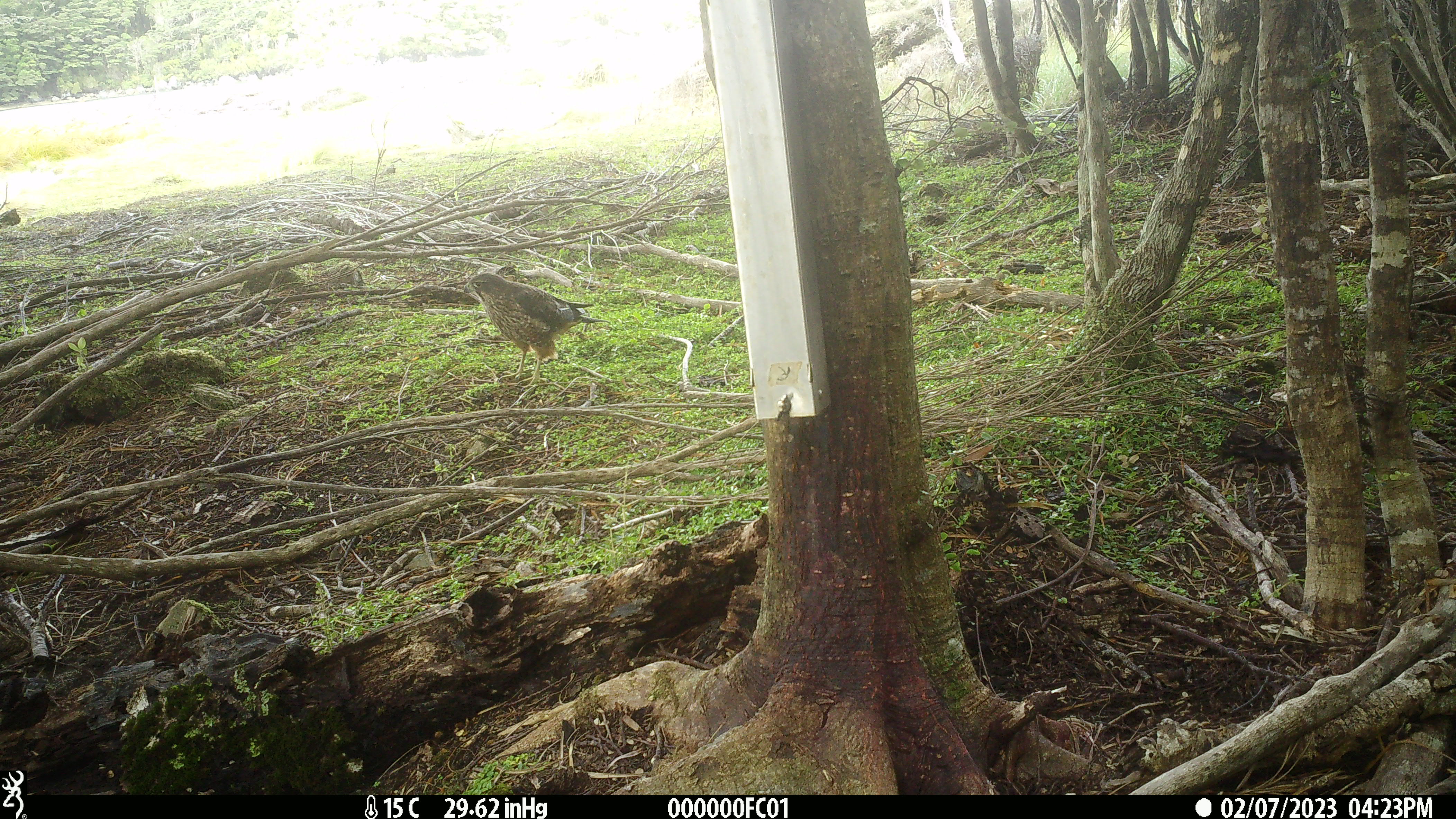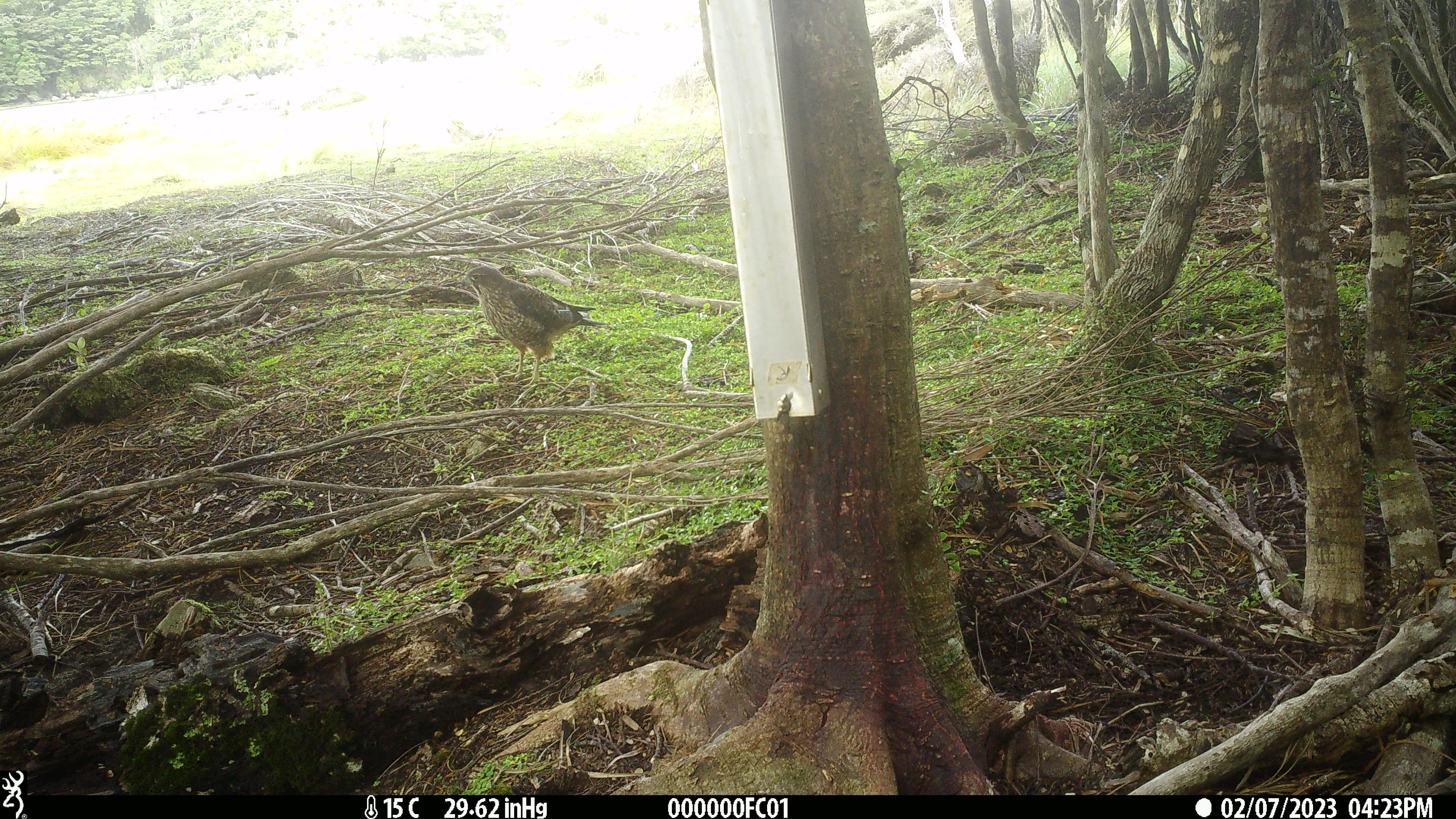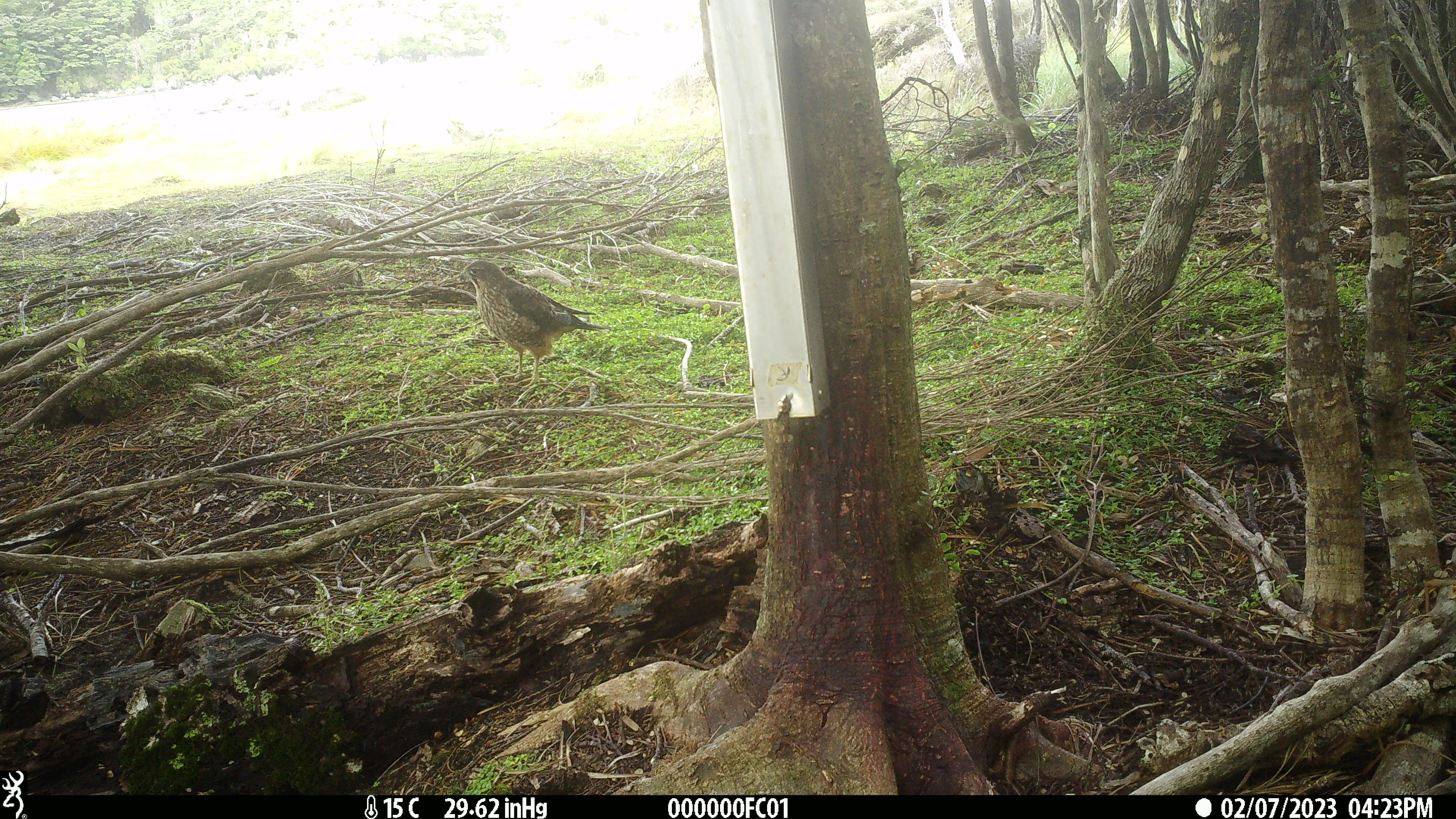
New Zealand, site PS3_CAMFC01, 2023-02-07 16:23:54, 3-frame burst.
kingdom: Animalia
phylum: Chordata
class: Aves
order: Falconiformes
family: Falconidae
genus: Falco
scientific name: Falco novaeseelandiae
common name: new zealand falcon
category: nz falcon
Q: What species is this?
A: Nz falcon (new zealand falcon) (Falco novaeseelandiae).